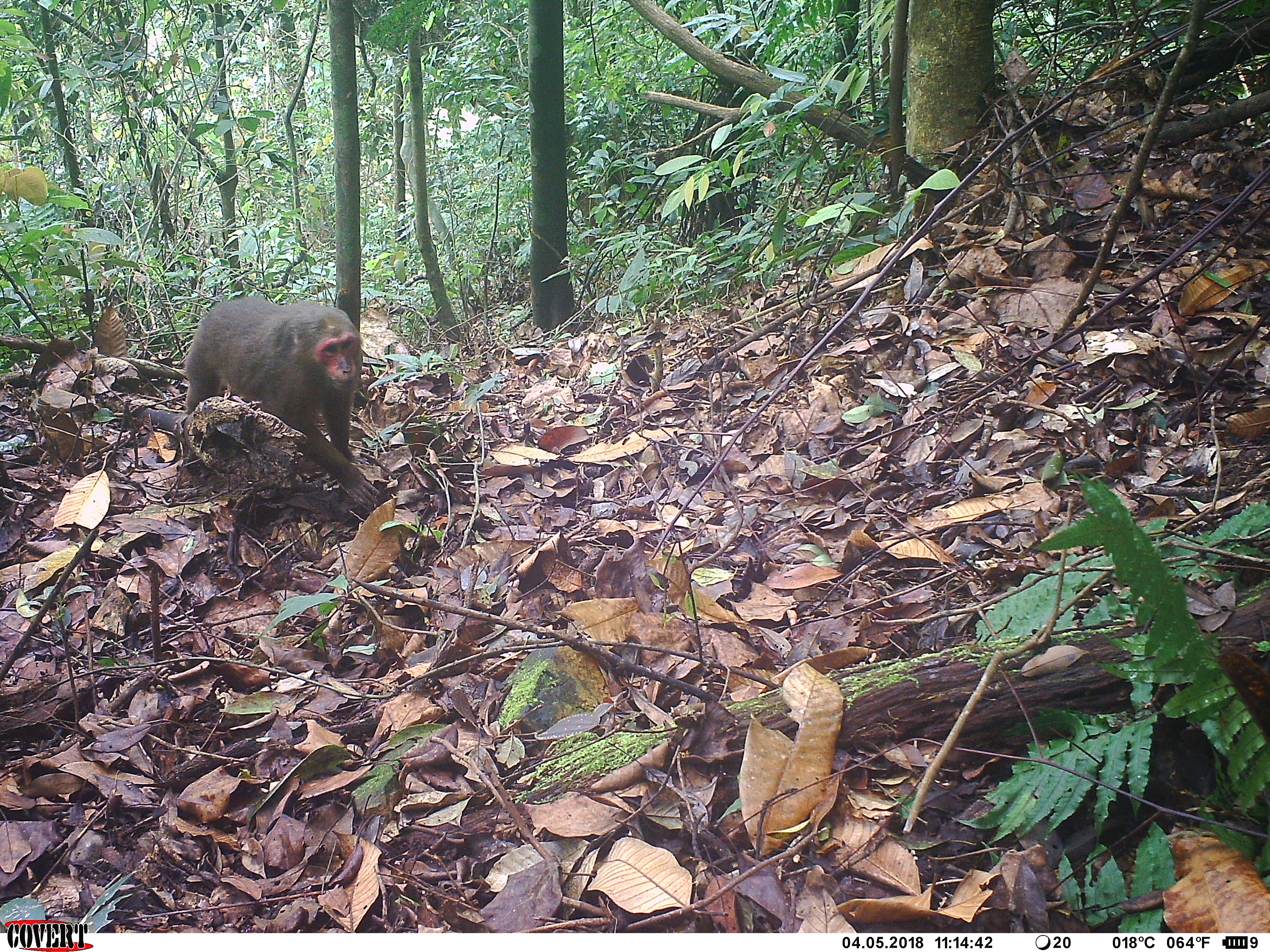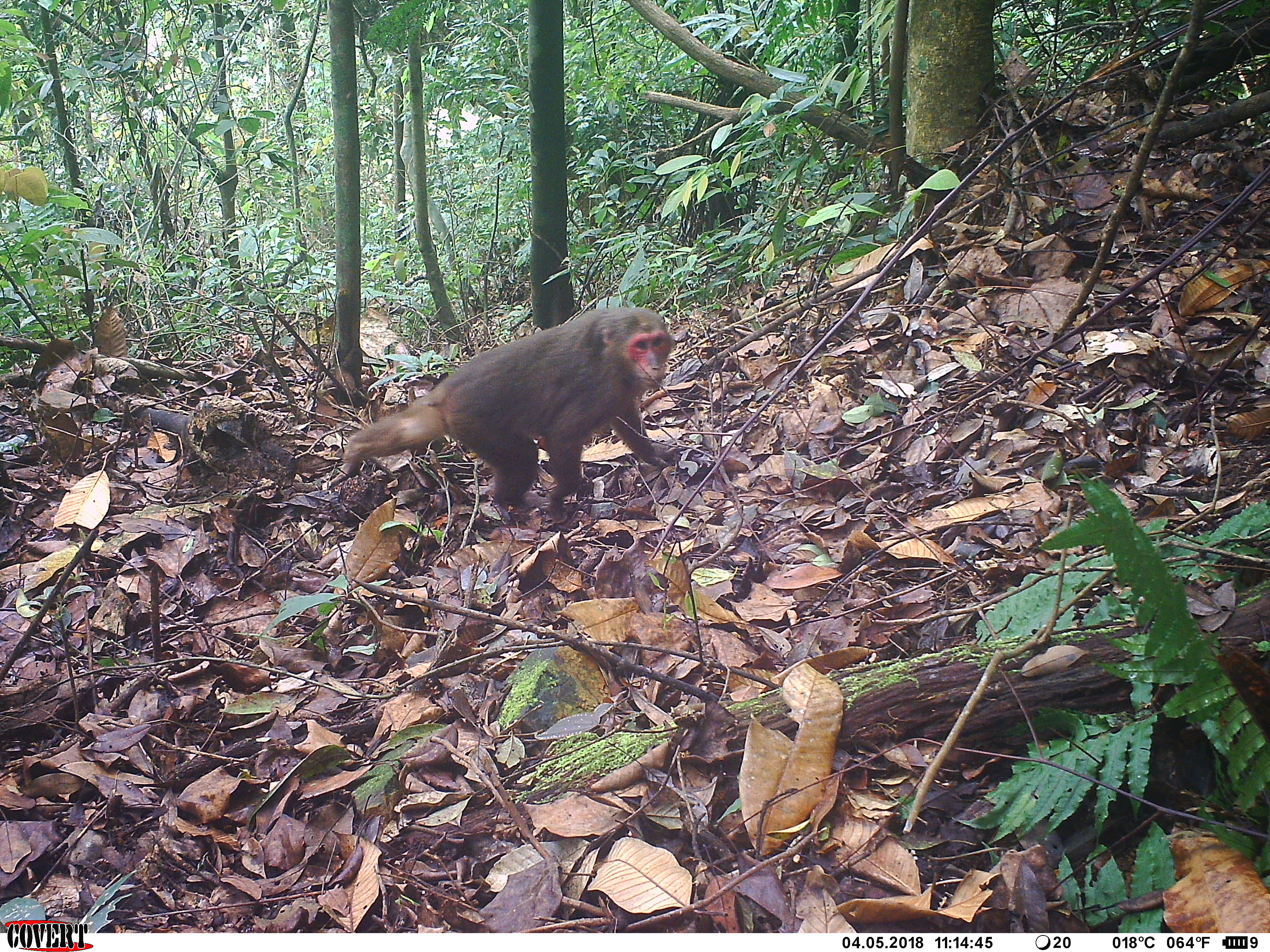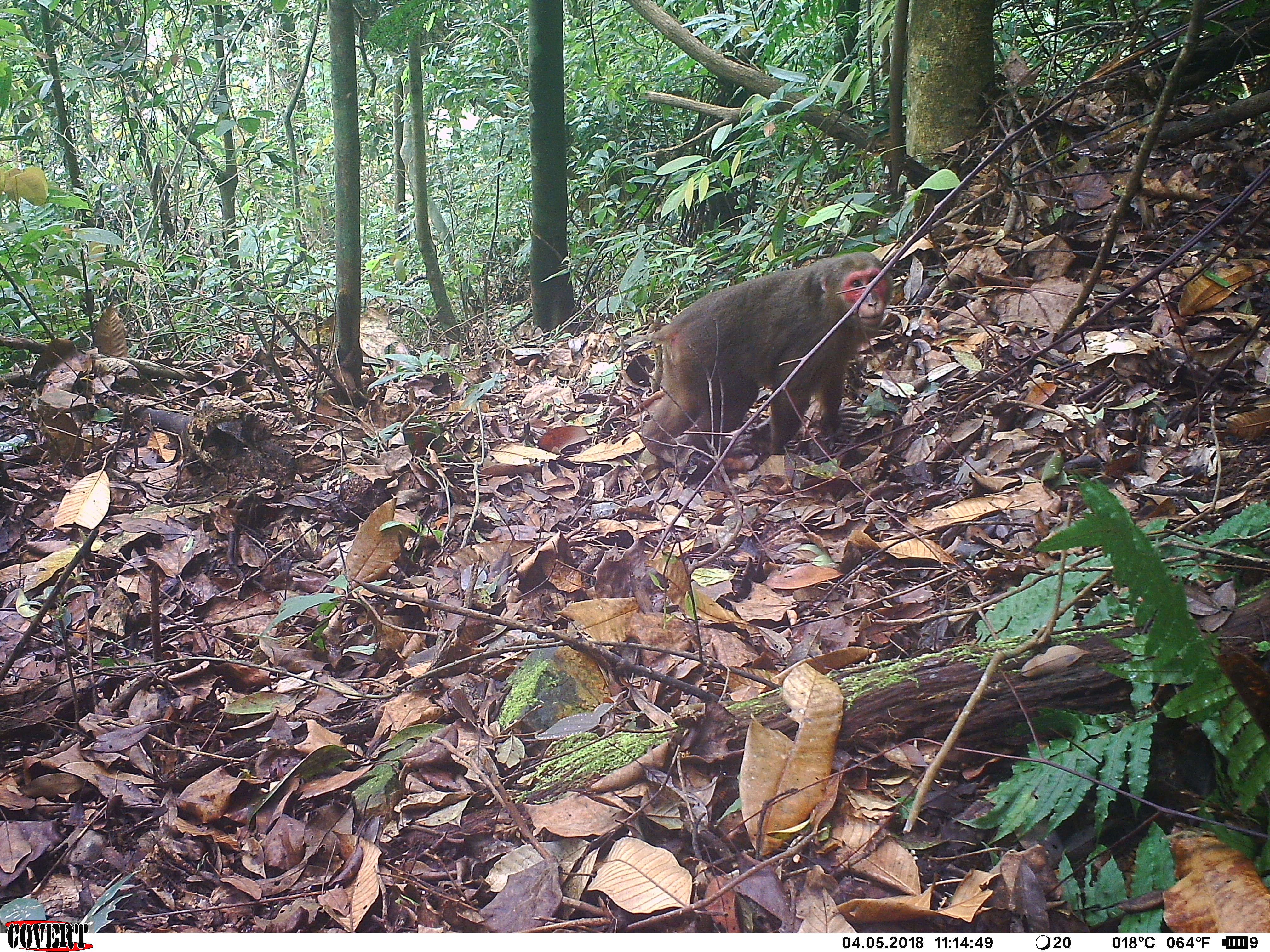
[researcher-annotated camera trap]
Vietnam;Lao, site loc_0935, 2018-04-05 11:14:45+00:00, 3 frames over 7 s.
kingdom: Animalia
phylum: Chordata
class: Mammalia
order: Primates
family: Cercopithecidae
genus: Macaca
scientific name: Macaca arctoides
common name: stump-tailed macaque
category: stump tailed macaque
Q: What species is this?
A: Stump tailed macaque (stump-tailed macaque) (Macaca arctoides).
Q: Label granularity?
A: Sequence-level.